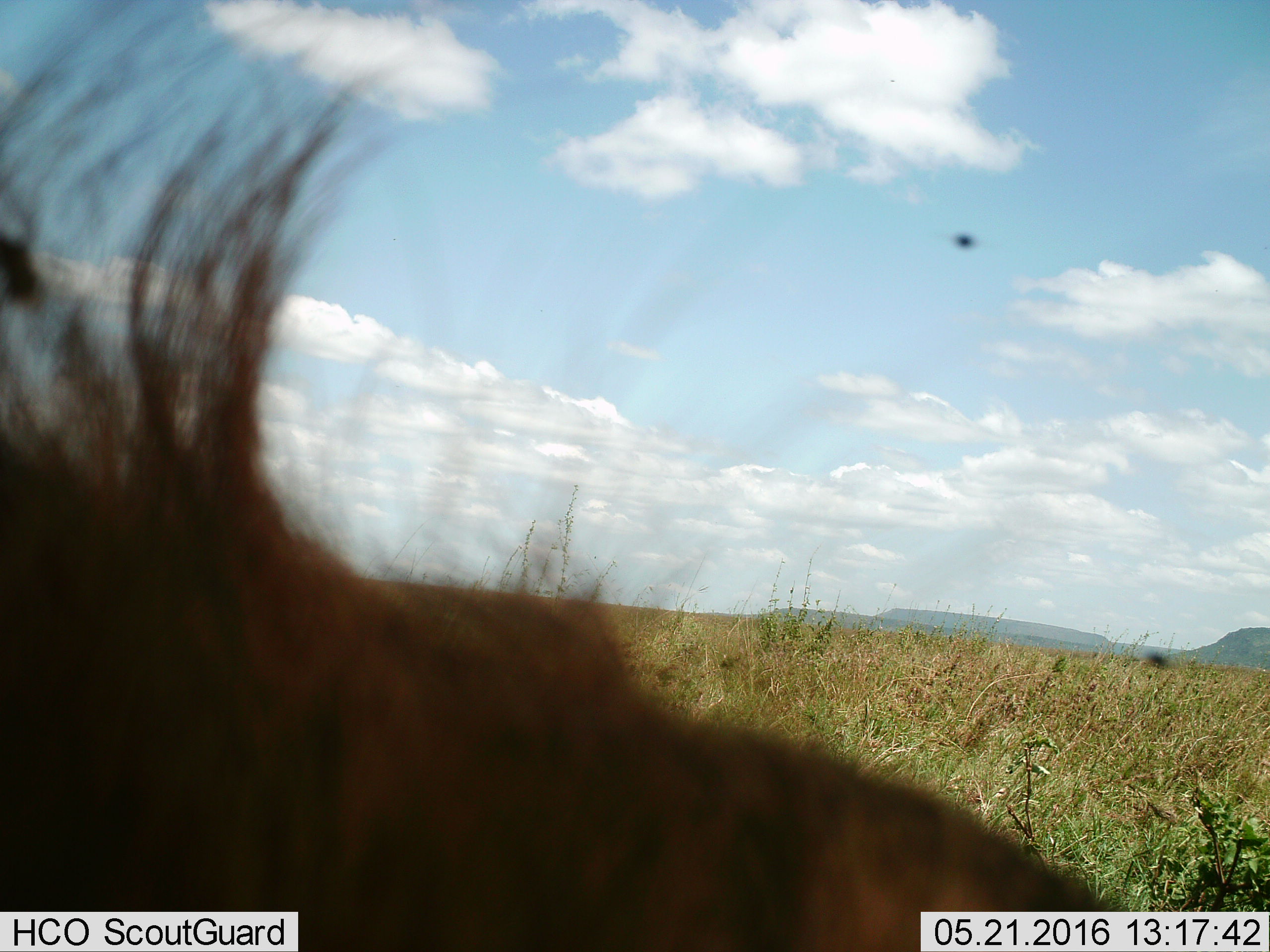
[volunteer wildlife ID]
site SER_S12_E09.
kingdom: Animalia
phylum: Chordata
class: Mammalia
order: Carnivora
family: Felidae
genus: Panthera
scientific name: Panthera leo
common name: lion male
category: lionmale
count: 1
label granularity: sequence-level